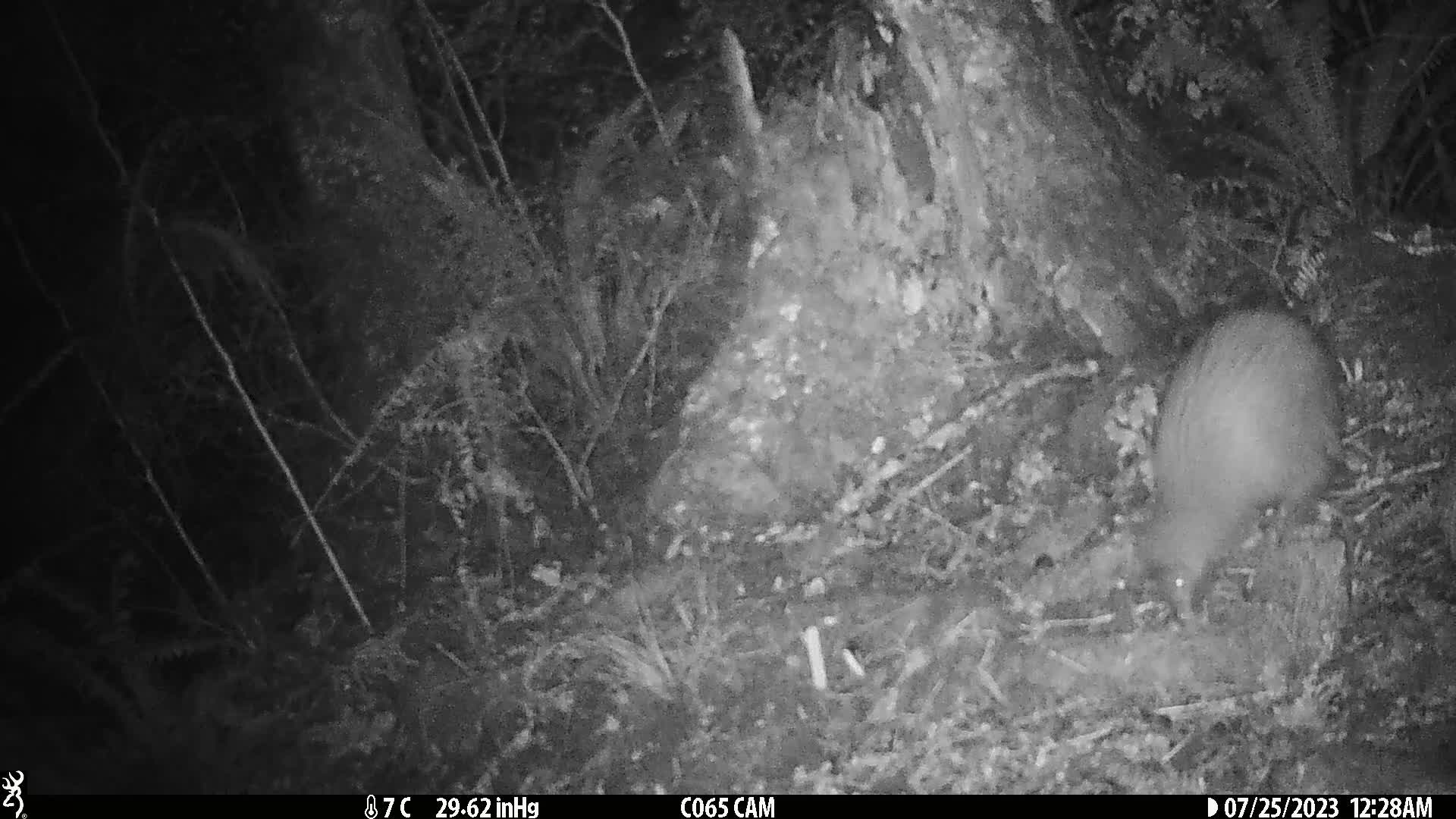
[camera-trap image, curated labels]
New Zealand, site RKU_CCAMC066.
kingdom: Animalia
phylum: Chordata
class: Aves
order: Apterygiformes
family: Apterygidae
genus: Apteryx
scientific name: Apteryx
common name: kiwi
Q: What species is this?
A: Kiwi (Apteryx).